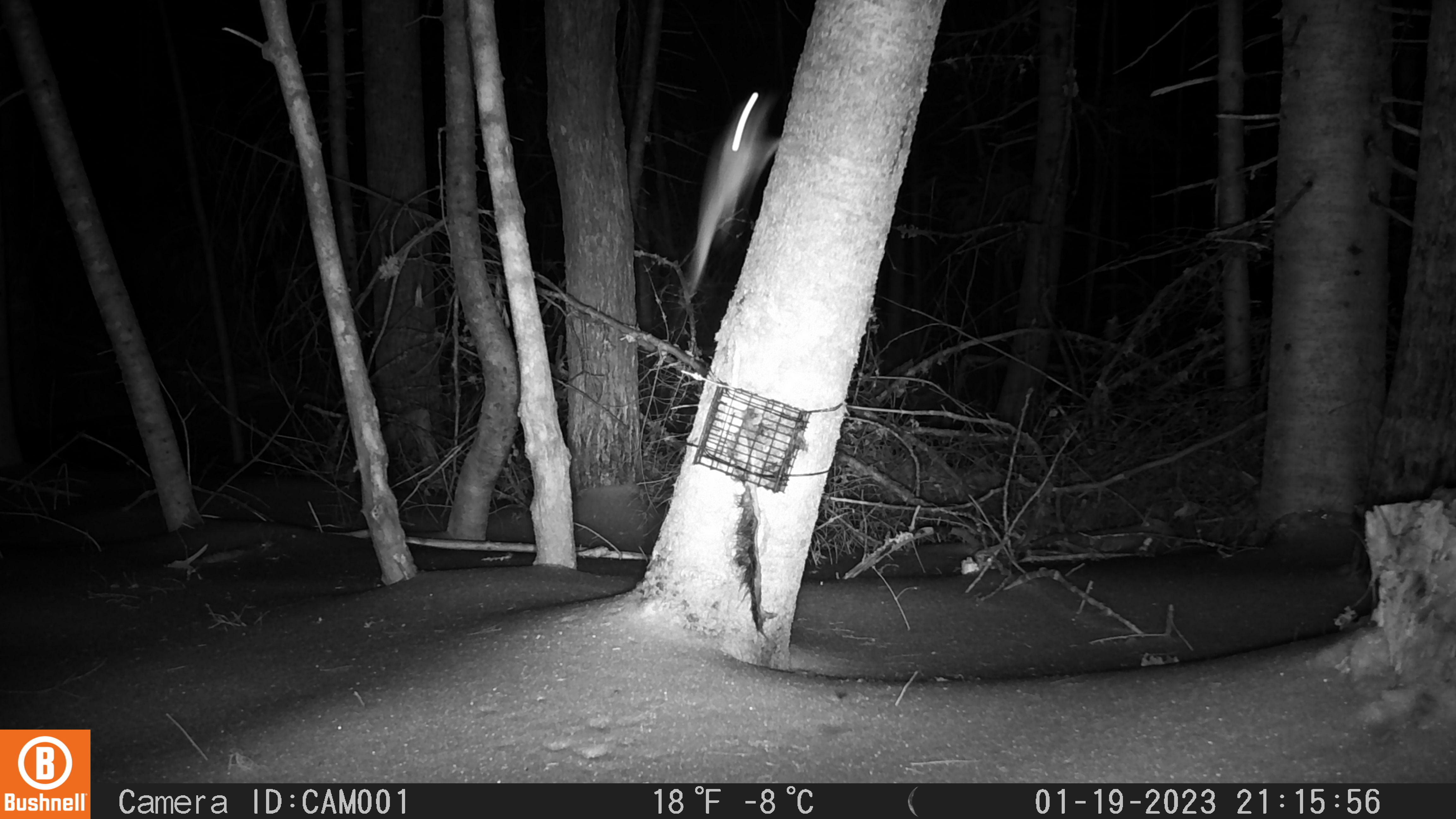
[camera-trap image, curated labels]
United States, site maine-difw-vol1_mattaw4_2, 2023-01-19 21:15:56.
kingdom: Animalia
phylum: Chordata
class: Mammalia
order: Rodentia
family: Sciuridae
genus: Glaucomys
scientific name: Glaucomys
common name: flying squirrel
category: flying squirrel sp.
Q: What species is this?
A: Flying squirrel sp. (flying squirrel) (Glaucomys).